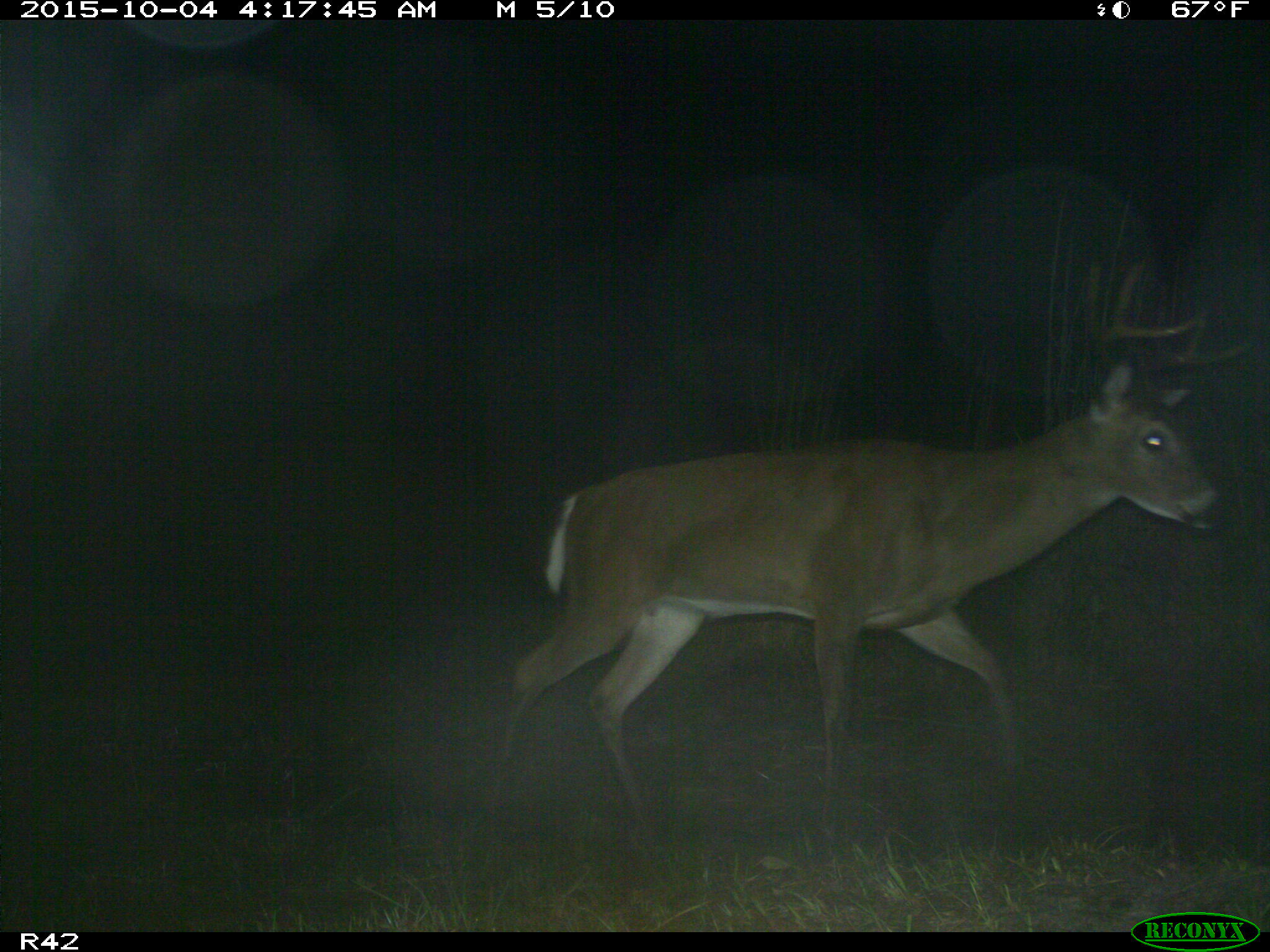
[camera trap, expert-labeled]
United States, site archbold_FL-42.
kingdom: Animalia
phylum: Chordata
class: Mammalia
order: Artiodactyla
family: Cervidae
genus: Odocoileus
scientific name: Odocoileus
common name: deer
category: unidentified deer